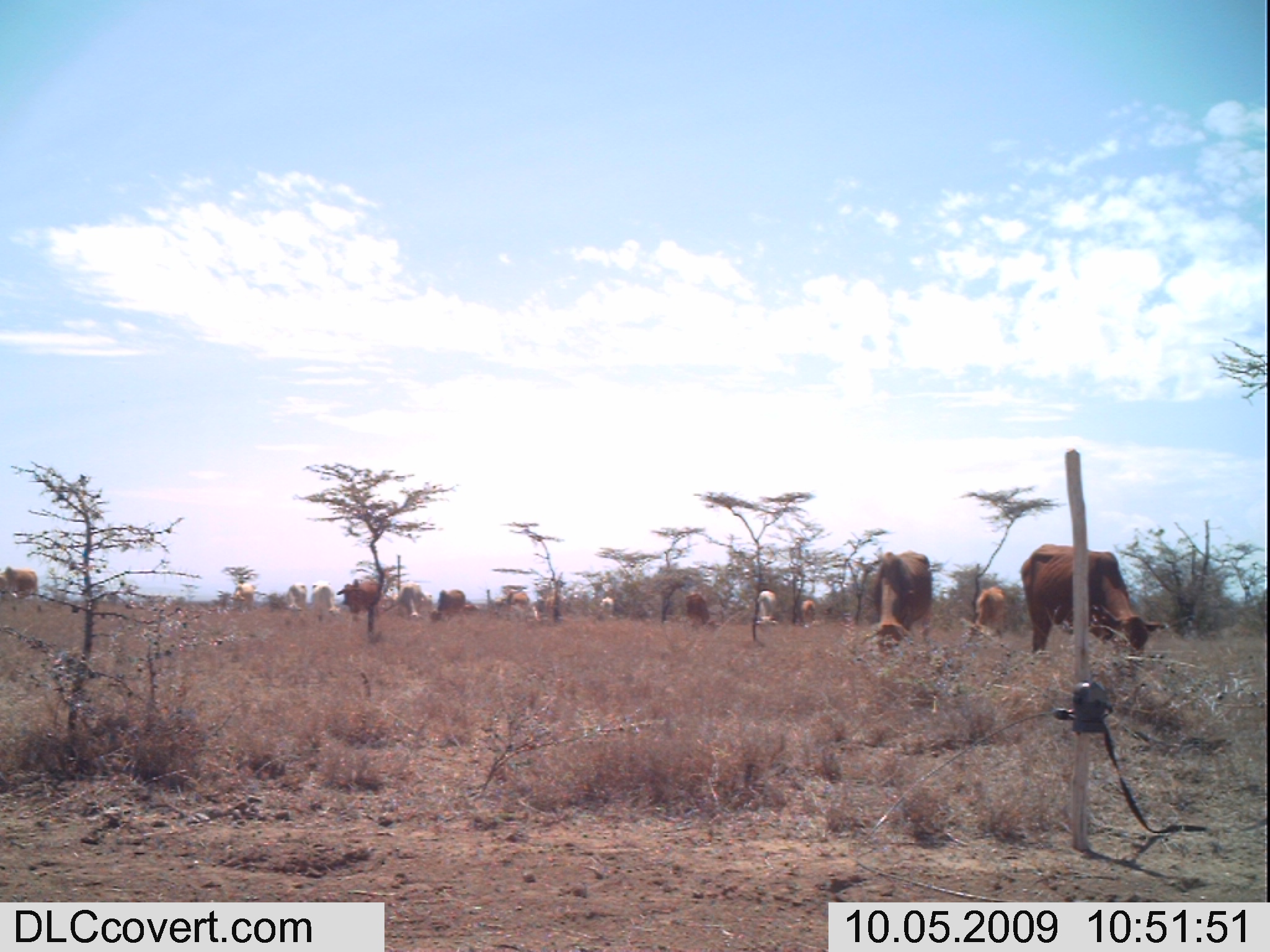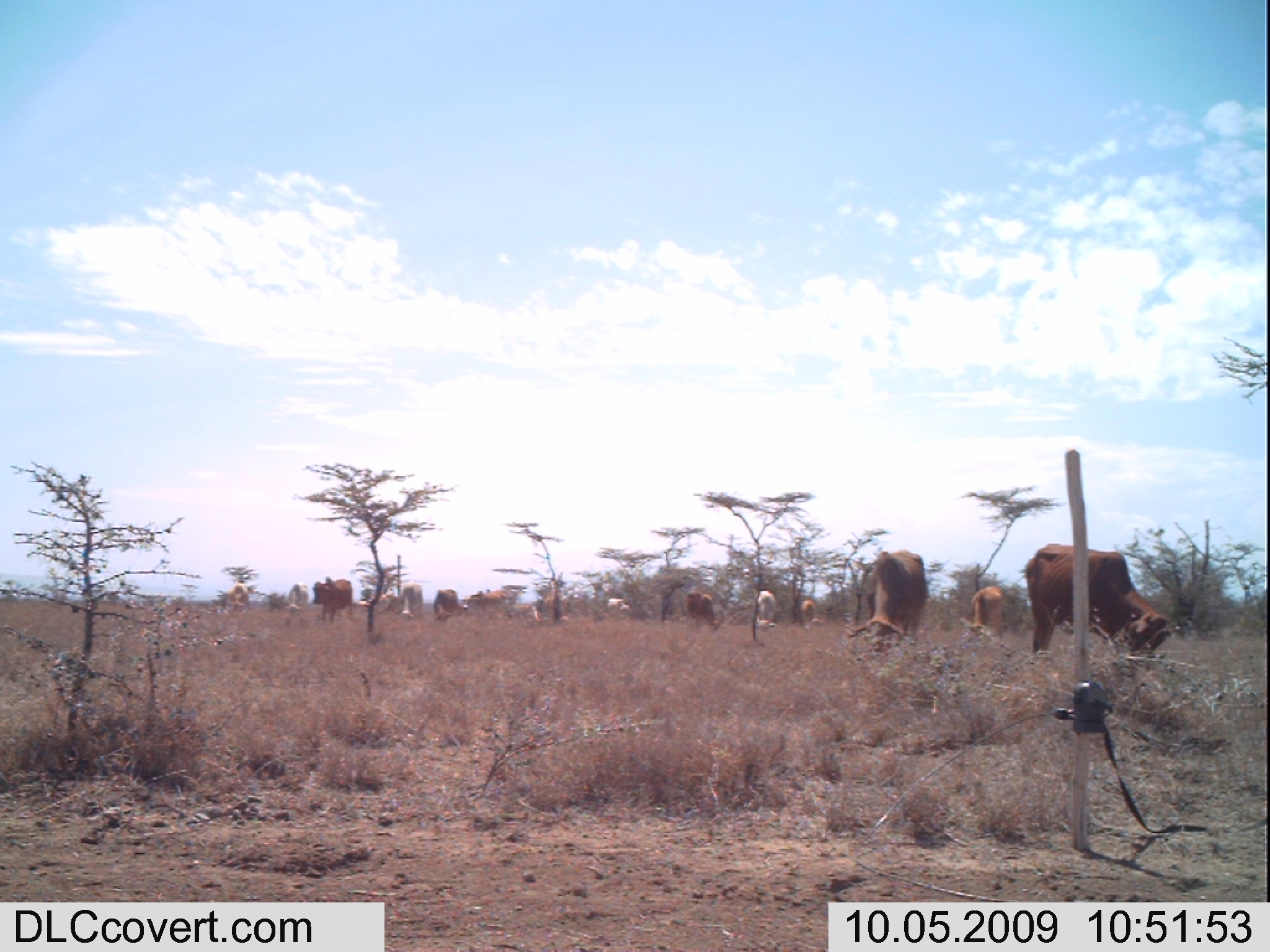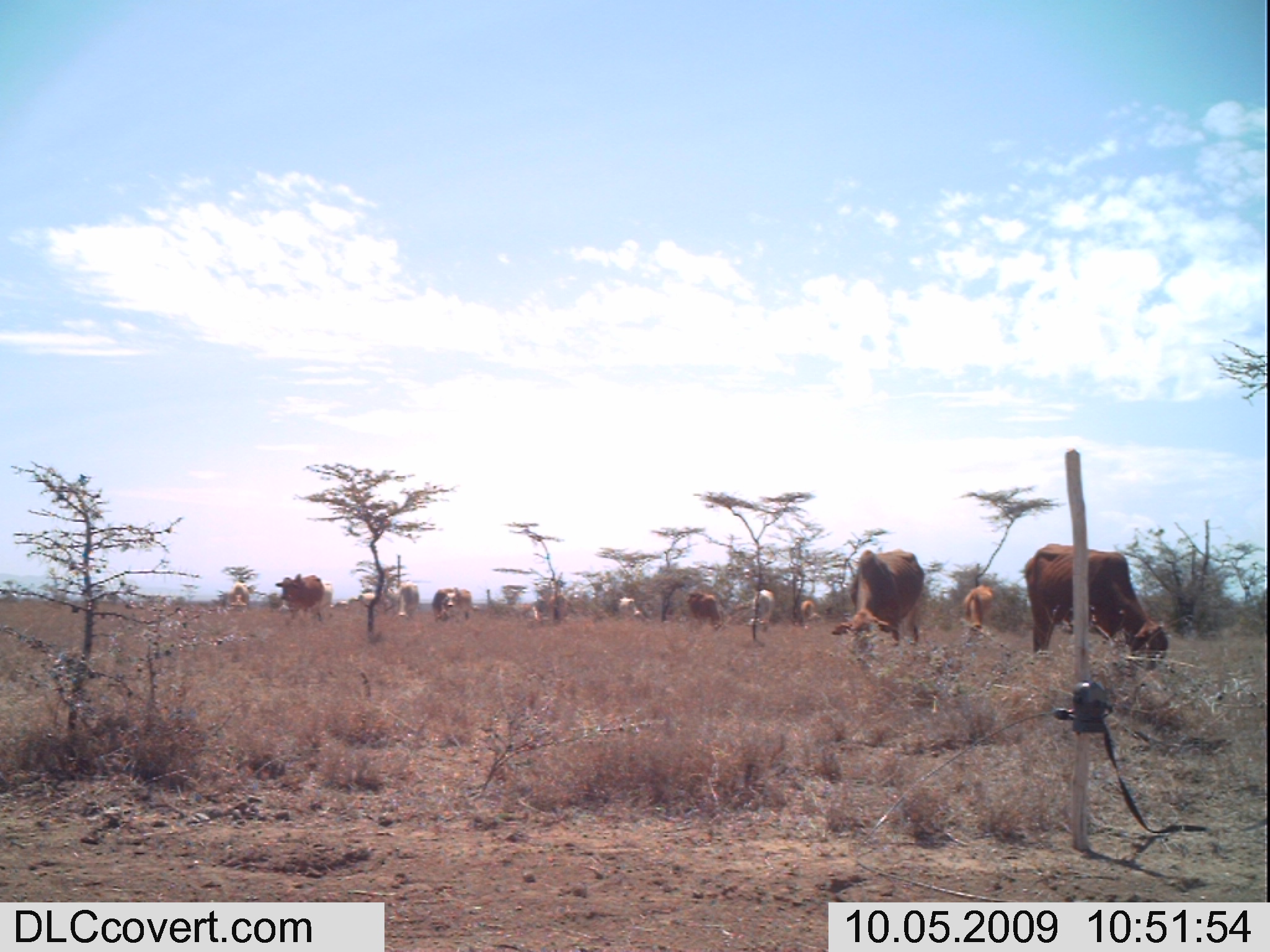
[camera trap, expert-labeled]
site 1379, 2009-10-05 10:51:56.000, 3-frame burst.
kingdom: Animalia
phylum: Chordata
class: Mammalia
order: Artiodactyla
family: Bovidae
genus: Bos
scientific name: Bos taurus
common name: domestic cattle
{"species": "Bos taurus (domestic cattle)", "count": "16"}